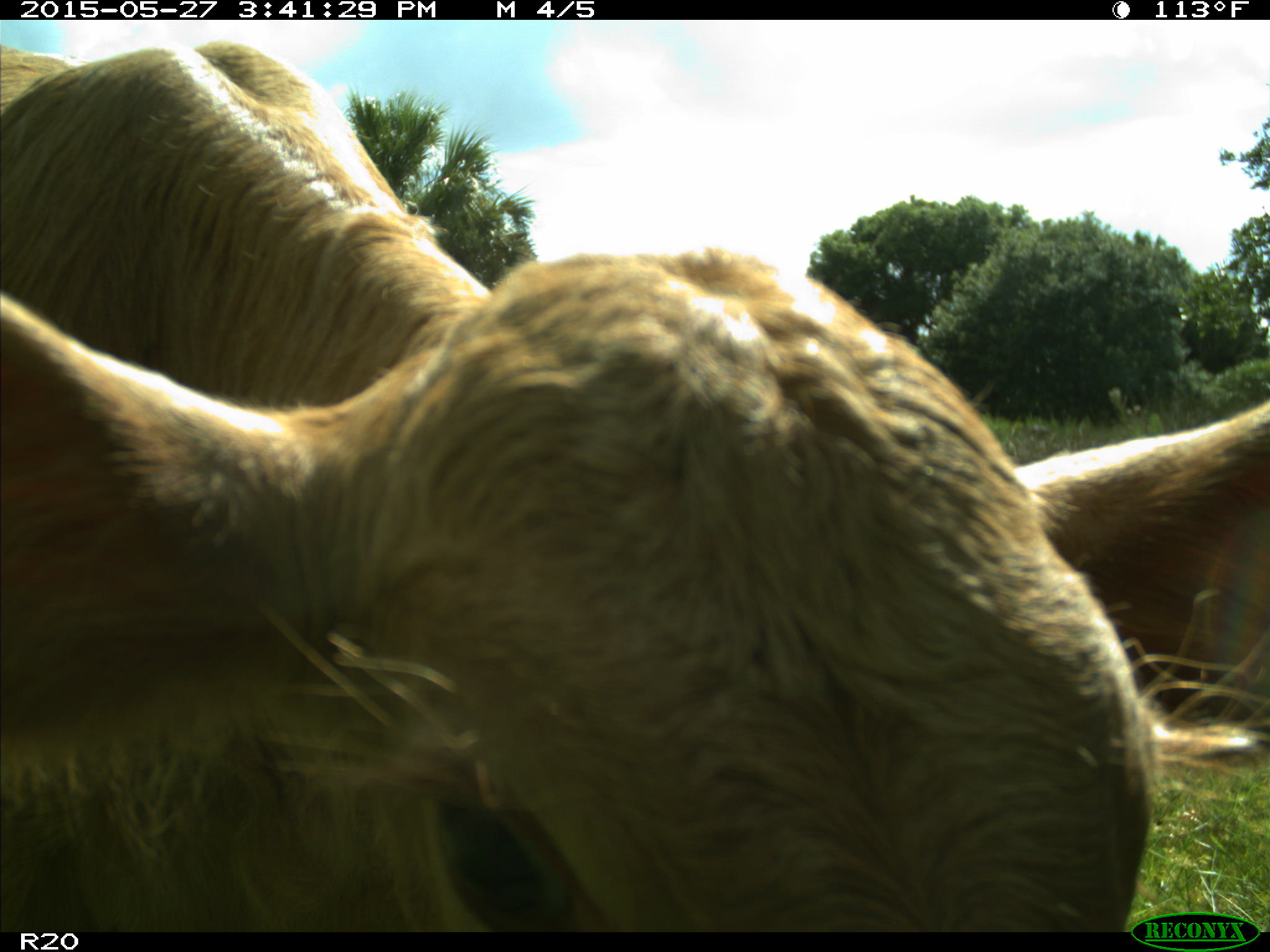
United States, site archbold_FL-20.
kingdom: Animalia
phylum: Chordata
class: Mammalia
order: Artiodactyla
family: Bovidae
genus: Bos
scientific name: Bos taurus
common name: domestic cow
Bos taurus (domestic cow).